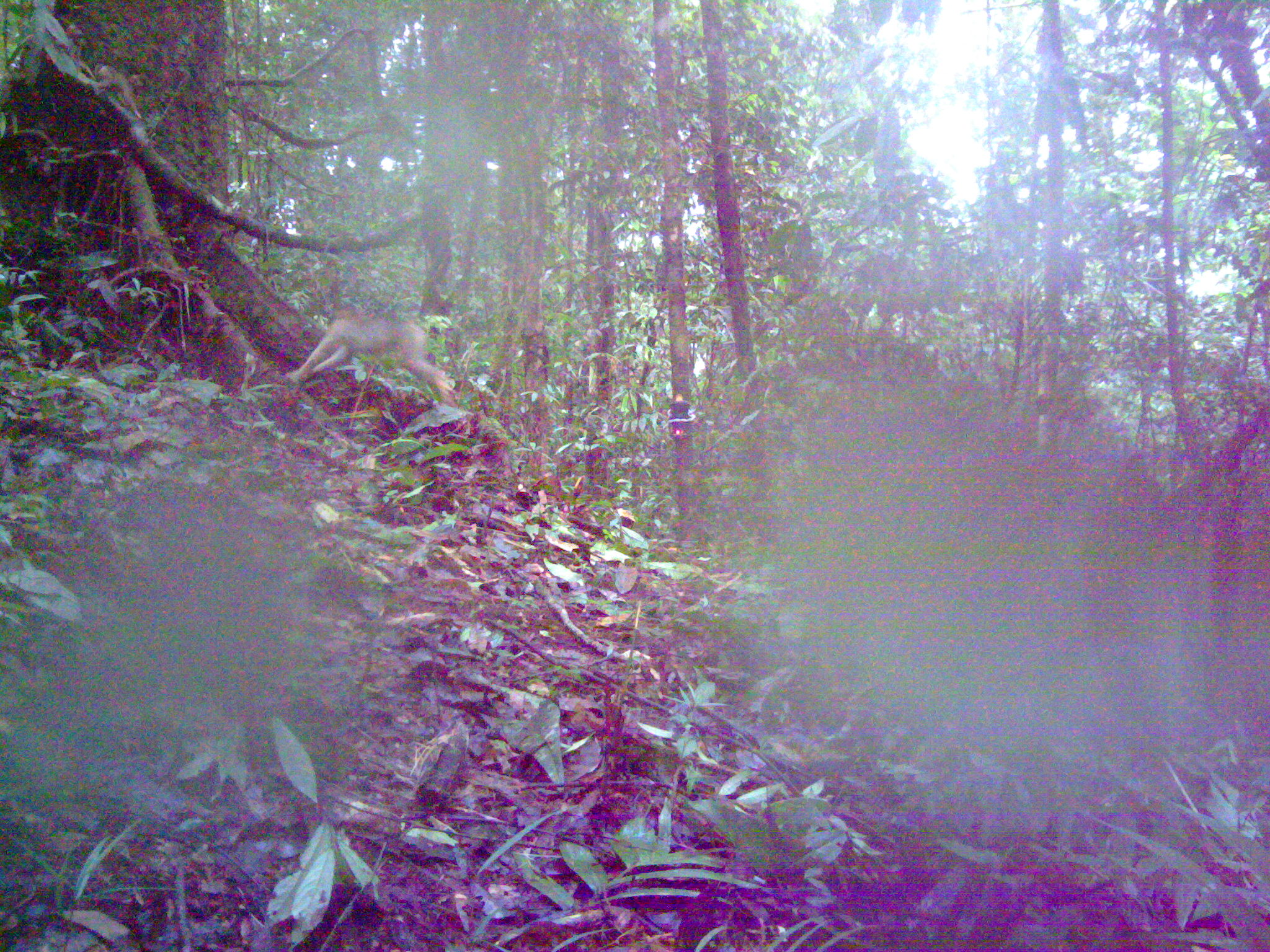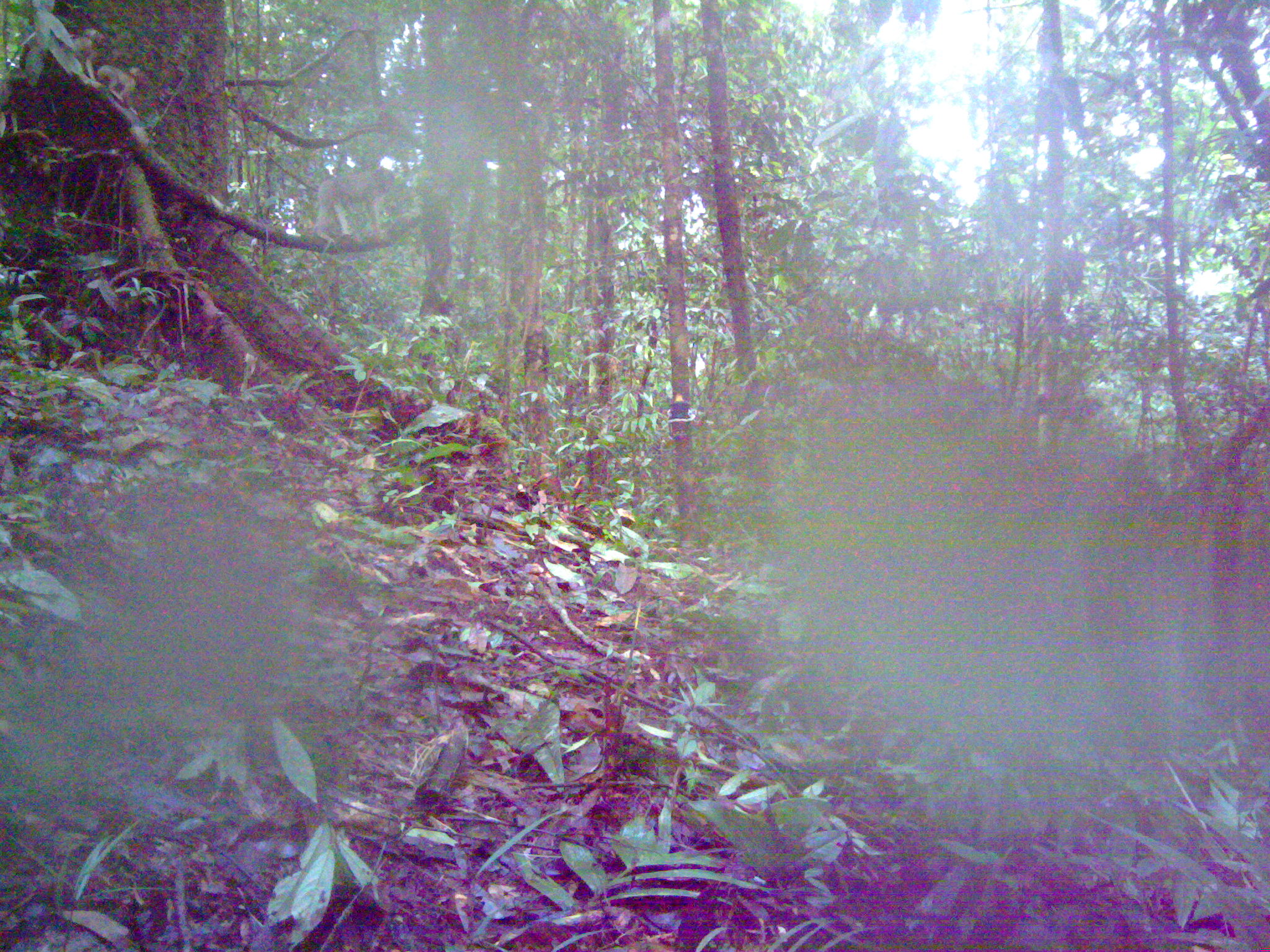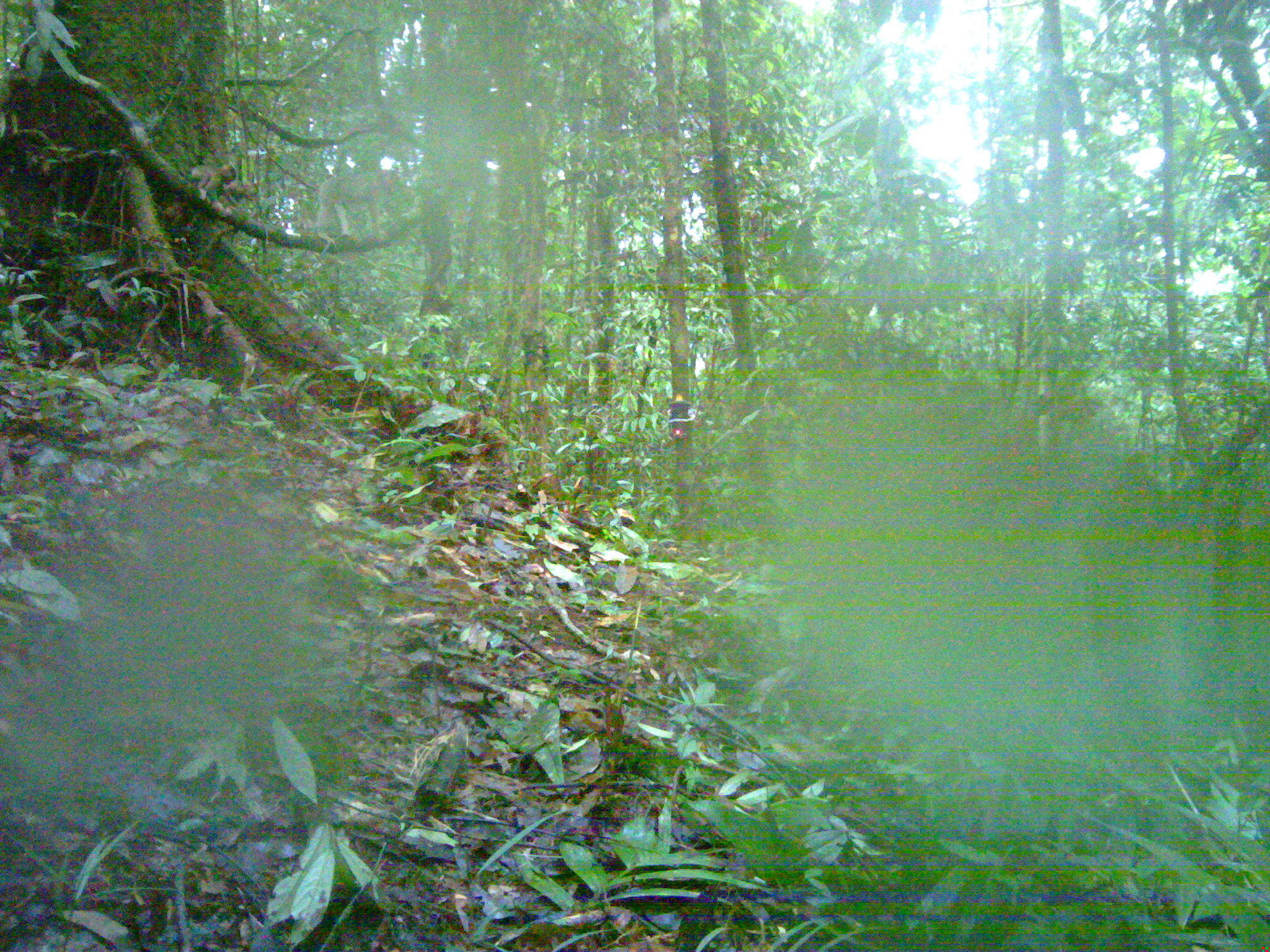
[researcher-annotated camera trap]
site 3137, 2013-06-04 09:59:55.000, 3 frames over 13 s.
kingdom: Animalia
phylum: Chordata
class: Mammalia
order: Primates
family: Cercopithecidae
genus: Macaca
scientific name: Macaca nemestrina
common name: southern pig-tailed macaque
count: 1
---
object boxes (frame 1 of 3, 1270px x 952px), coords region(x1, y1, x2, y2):
macaca nemestrina: region(286, 305, 454, 404)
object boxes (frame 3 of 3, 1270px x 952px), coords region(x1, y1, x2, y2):
macaca nemestrina: region(314, 168, 403, 252); region(185, 164, 236, 202)